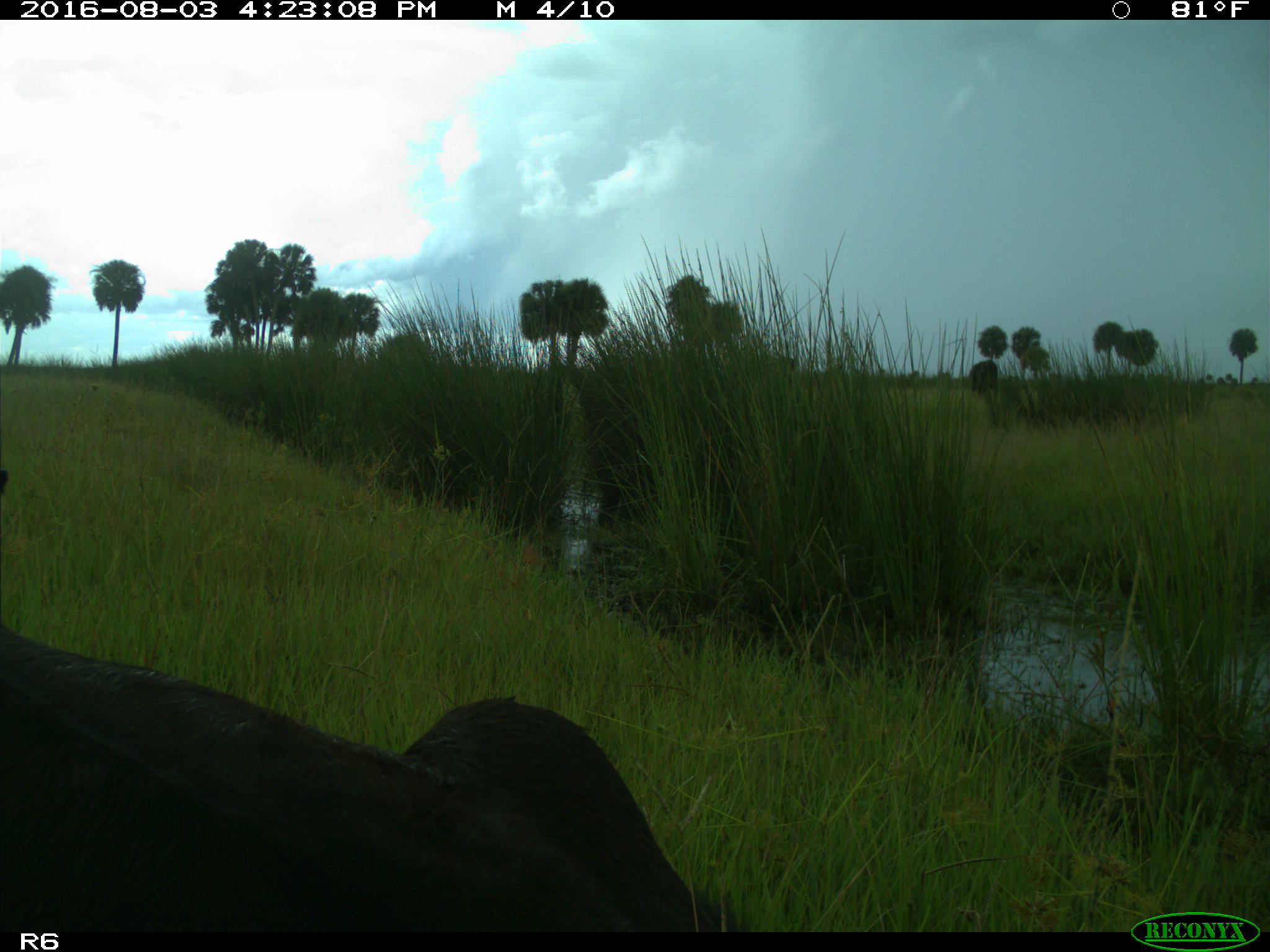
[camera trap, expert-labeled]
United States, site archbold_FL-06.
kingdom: Animalia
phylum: Chordata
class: Mammalia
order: Artiodactyla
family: Bovidae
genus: Bos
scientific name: Bos taurus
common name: domestic cow